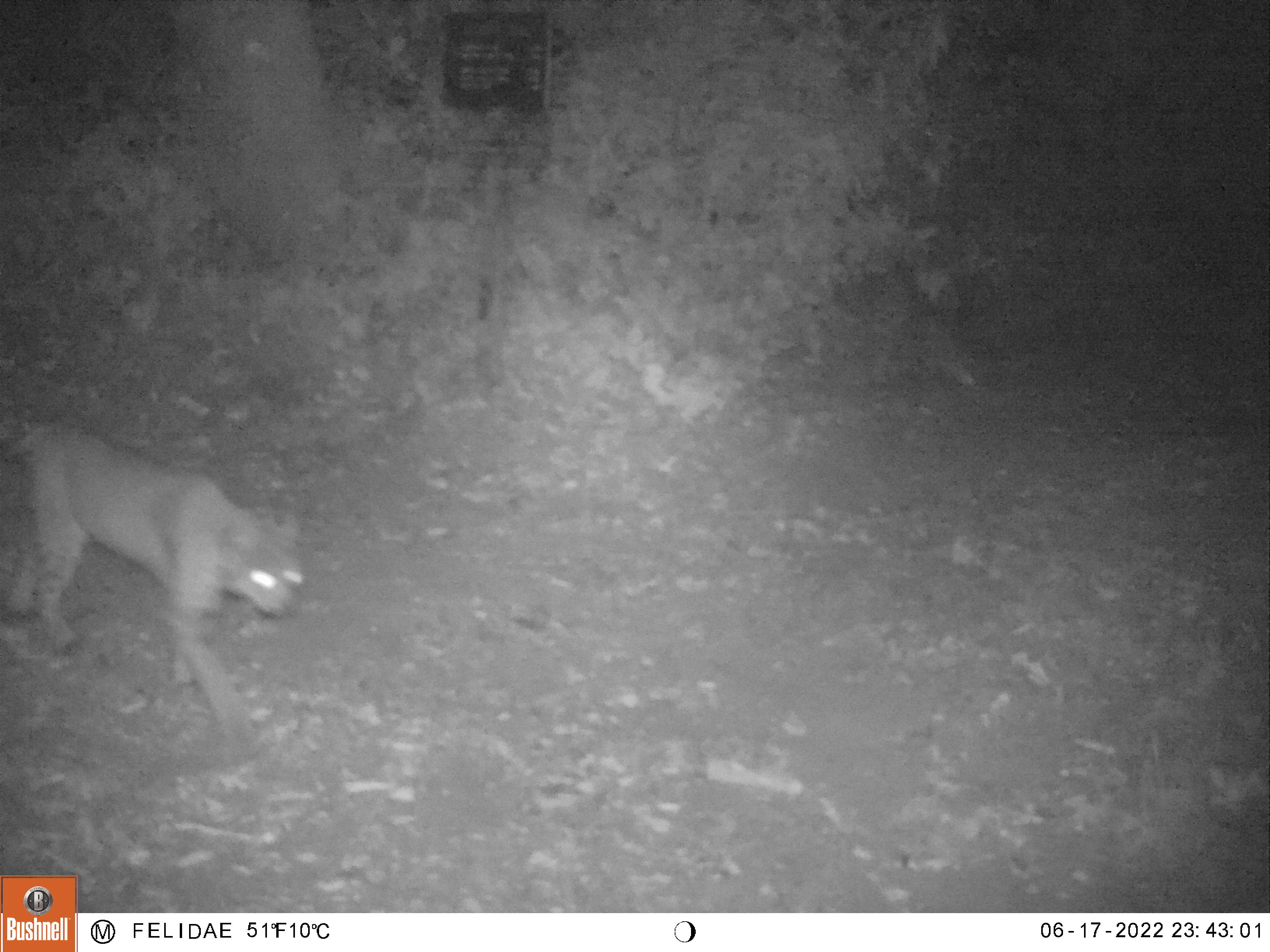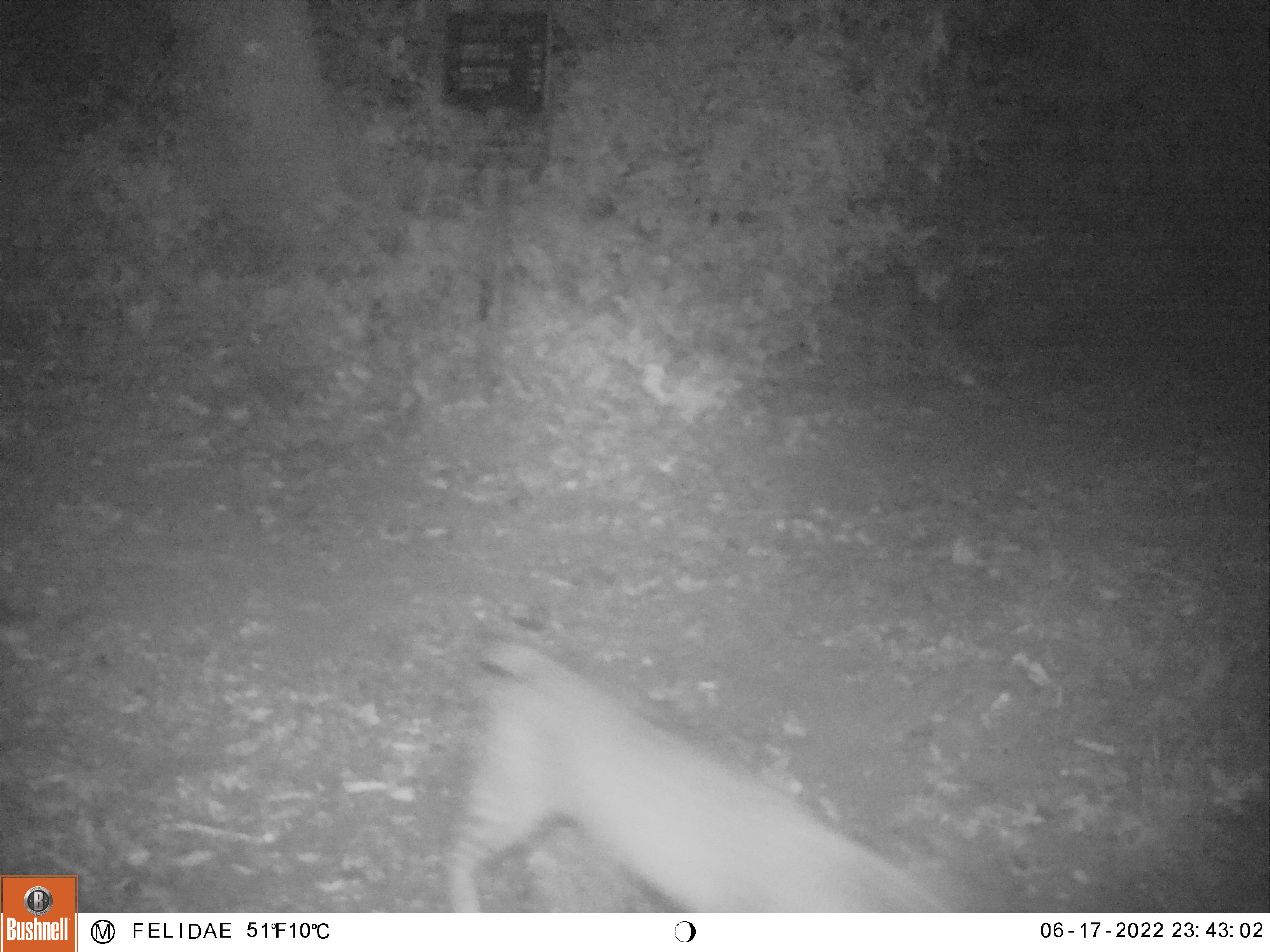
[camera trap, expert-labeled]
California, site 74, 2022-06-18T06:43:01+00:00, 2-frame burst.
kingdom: Animalia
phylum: Chordata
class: Mammalia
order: Carnivora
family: Felidae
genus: Lynx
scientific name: Lynx rufus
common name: bobcat